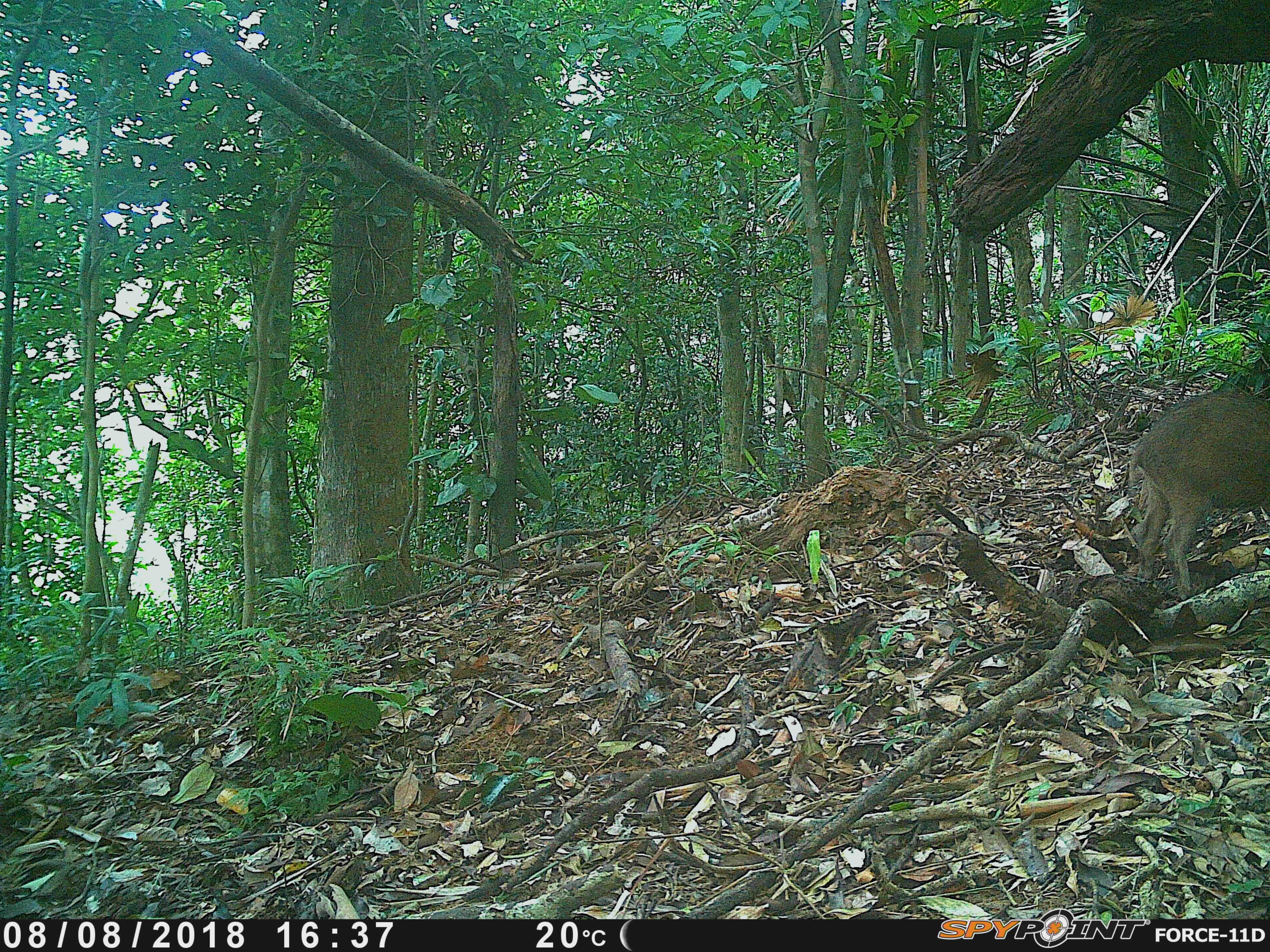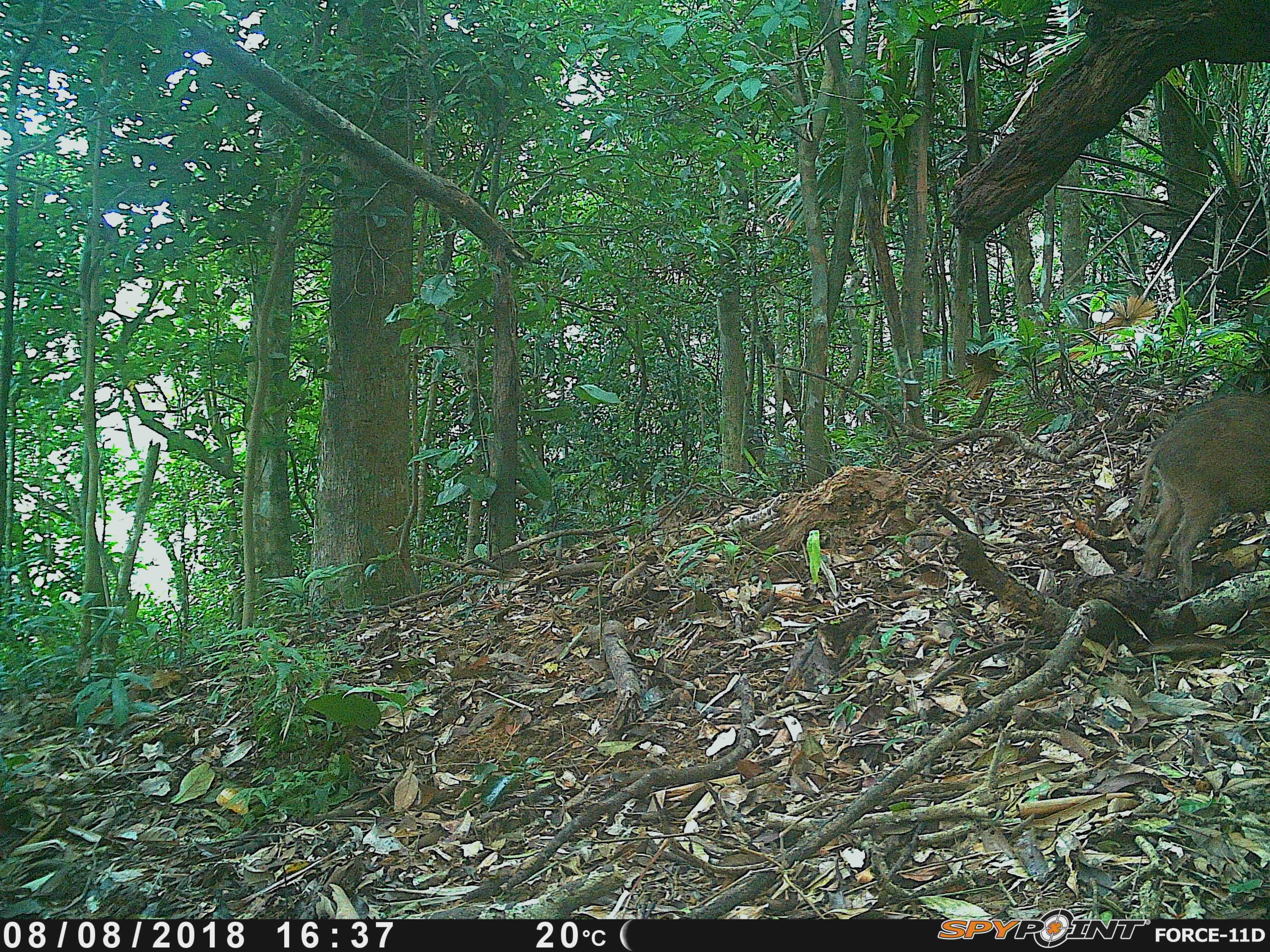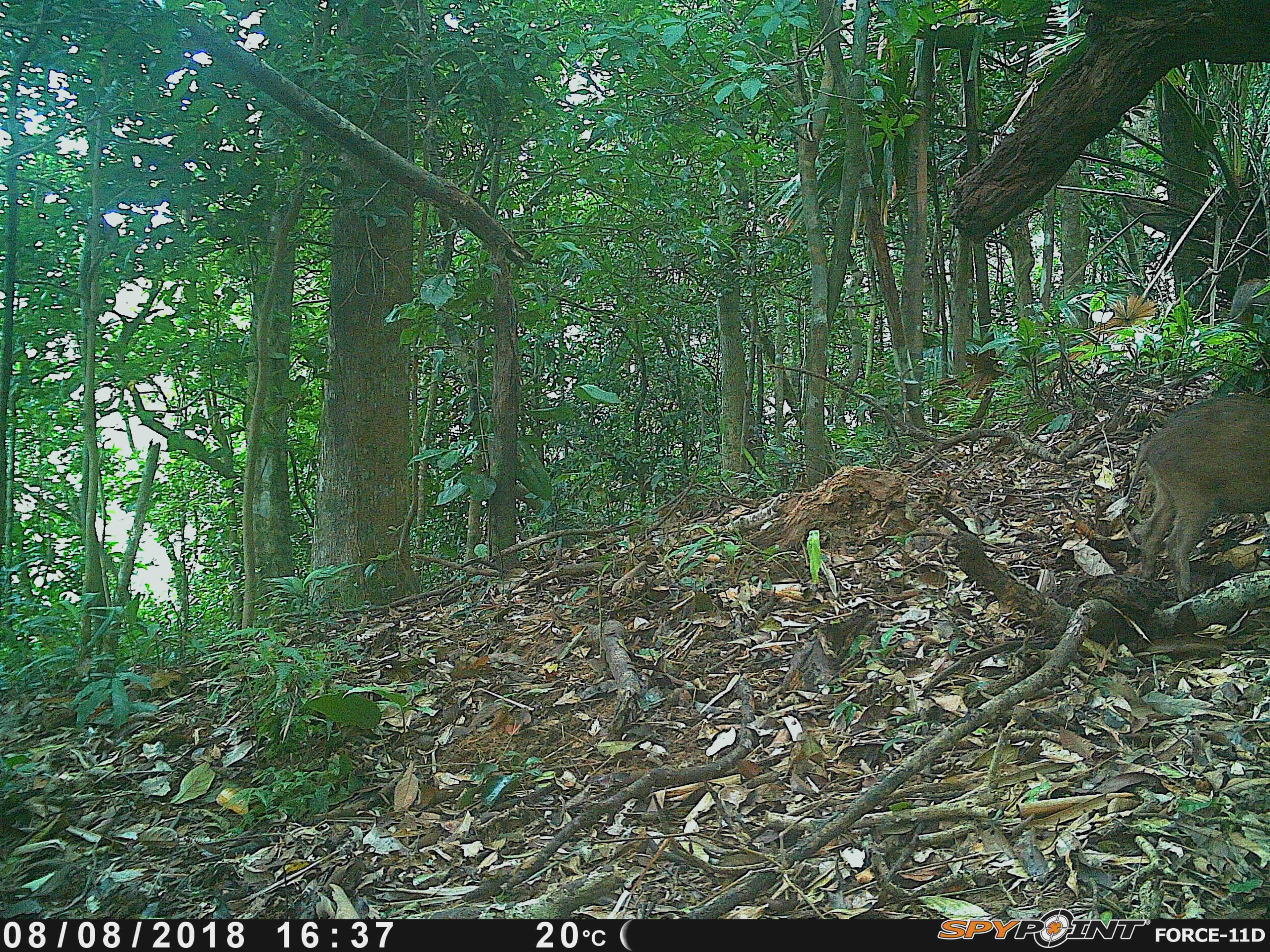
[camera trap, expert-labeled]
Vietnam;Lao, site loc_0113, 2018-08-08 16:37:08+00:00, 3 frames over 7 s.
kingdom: Animalia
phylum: Chordata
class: Mammalia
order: Artiodactyla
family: Suidae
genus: Sus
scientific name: Sus scrofa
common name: eurasian wild pig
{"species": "eurasian wild pig (Sus scrofa)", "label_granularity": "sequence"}